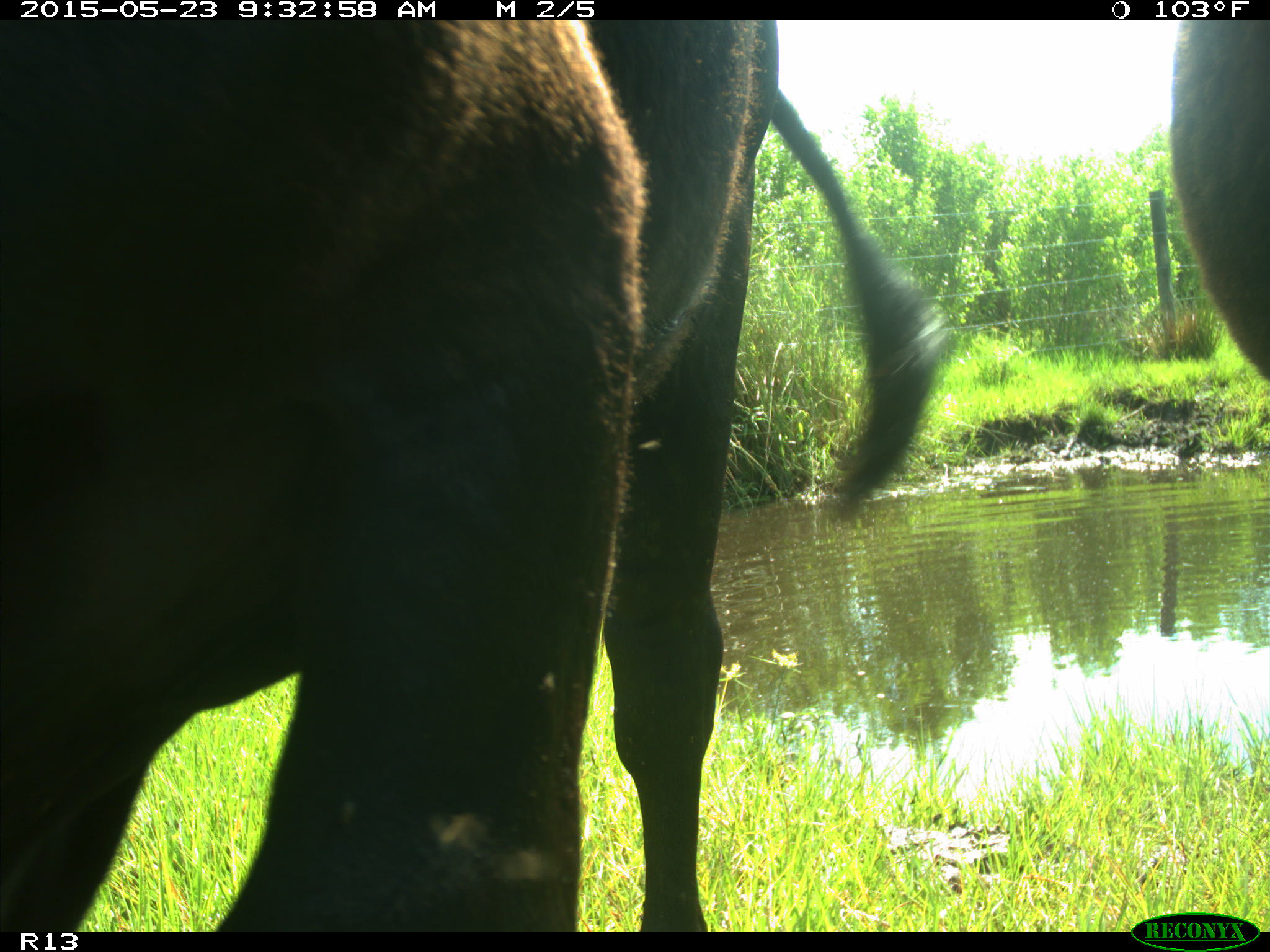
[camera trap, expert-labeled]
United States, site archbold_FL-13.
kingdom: Animalia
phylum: Chordata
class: Mammalia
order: Artiodactyla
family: Bovidae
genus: Bos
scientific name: Bos taurus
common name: domestic cow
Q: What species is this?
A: Bos taurus (domestic cow).